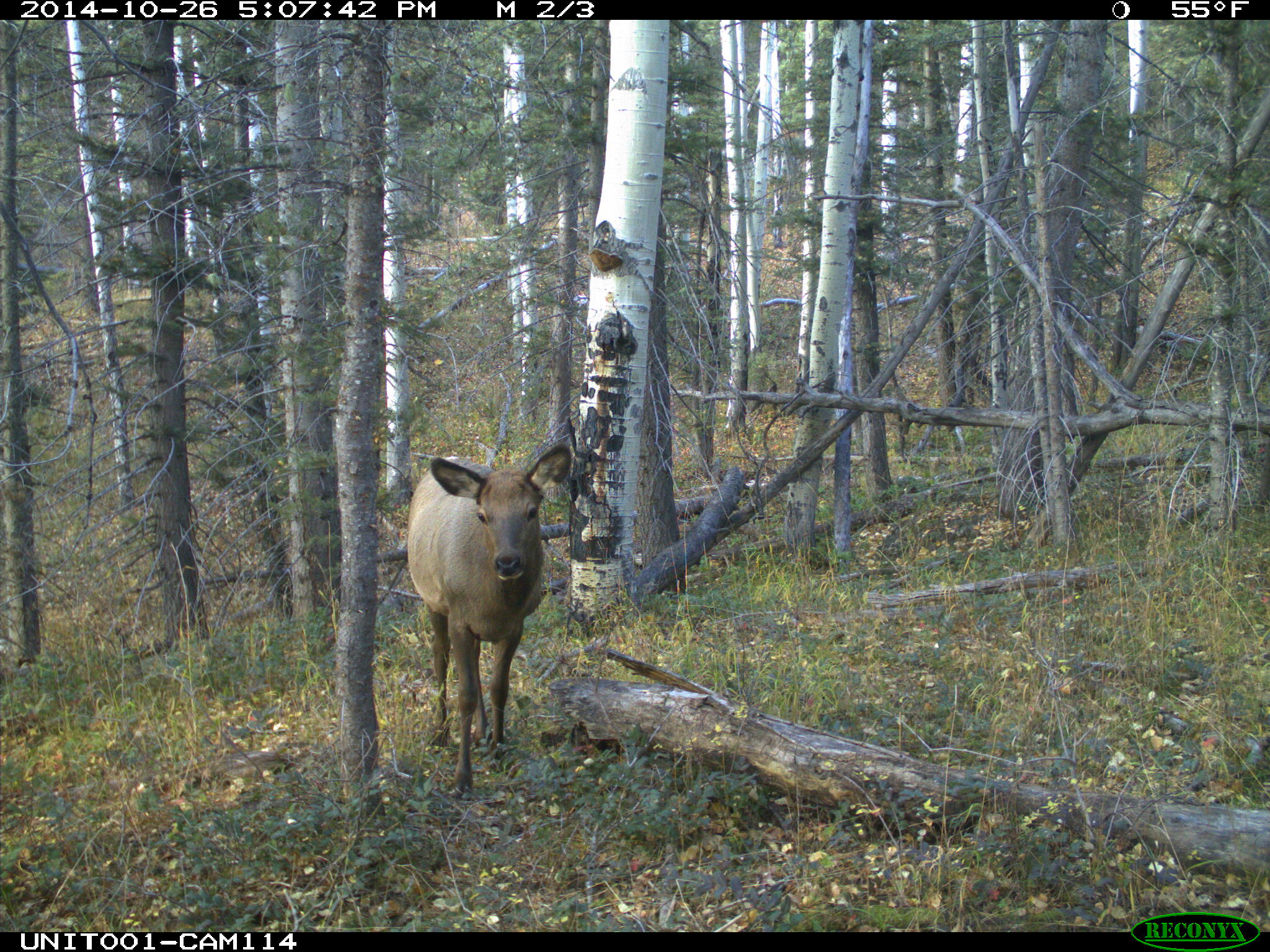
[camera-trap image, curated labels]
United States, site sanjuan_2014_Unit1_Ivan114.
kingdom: Animalia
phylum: Chordata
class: Mammalia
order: Artiodactyla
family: Cervidae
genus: Cervus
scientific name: Cervus elaphus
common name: red deer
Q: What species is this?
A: Cervus elaphus (red deer).